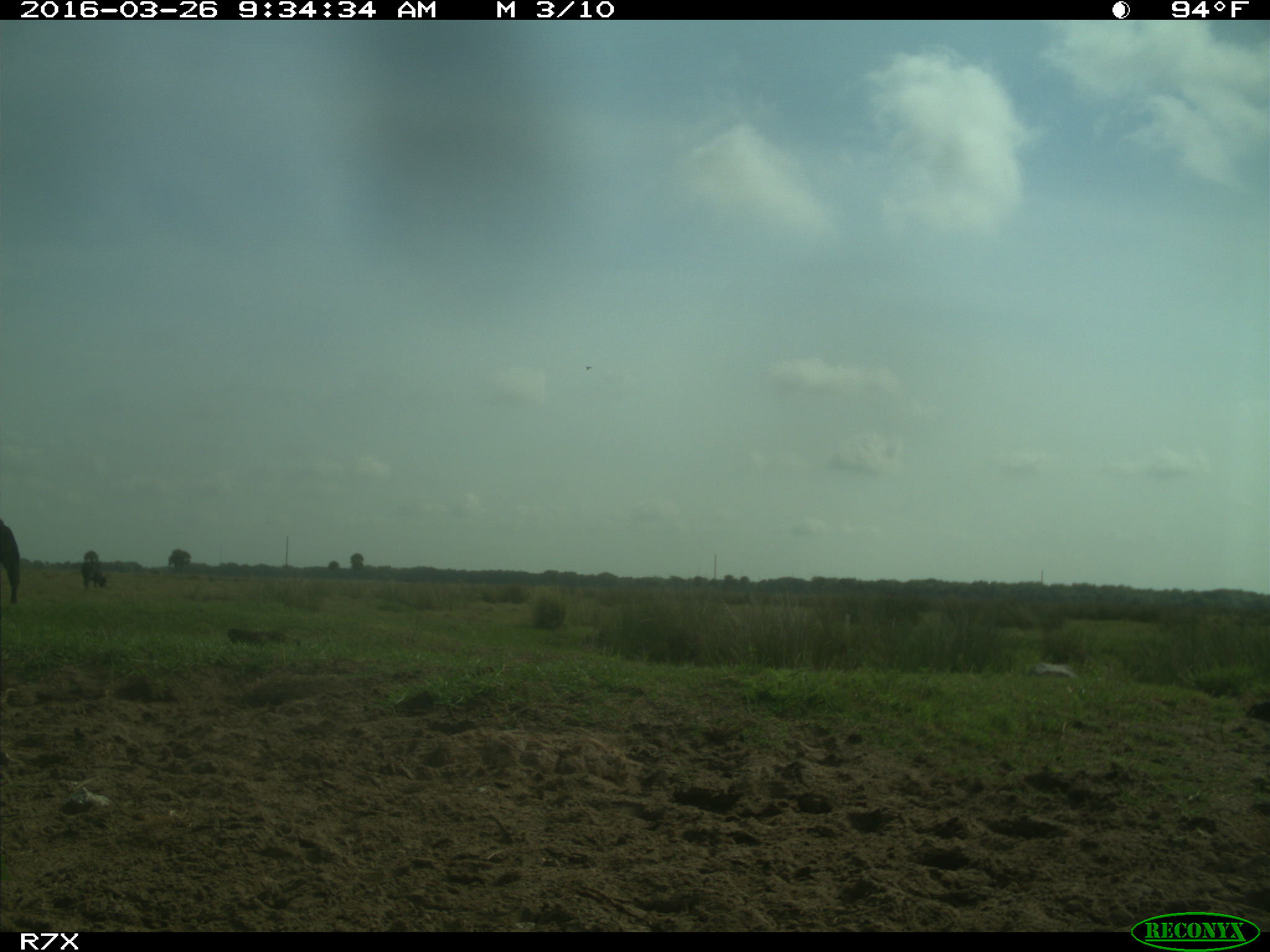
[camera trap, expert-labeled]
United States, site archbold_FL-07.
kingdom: Animalia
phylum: Chordata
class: Mammalia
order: Artiodactyla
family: Bovidae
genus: Bos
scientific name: Bos taurus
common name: domestic cow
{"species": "Bos taurus (domestic cow)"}